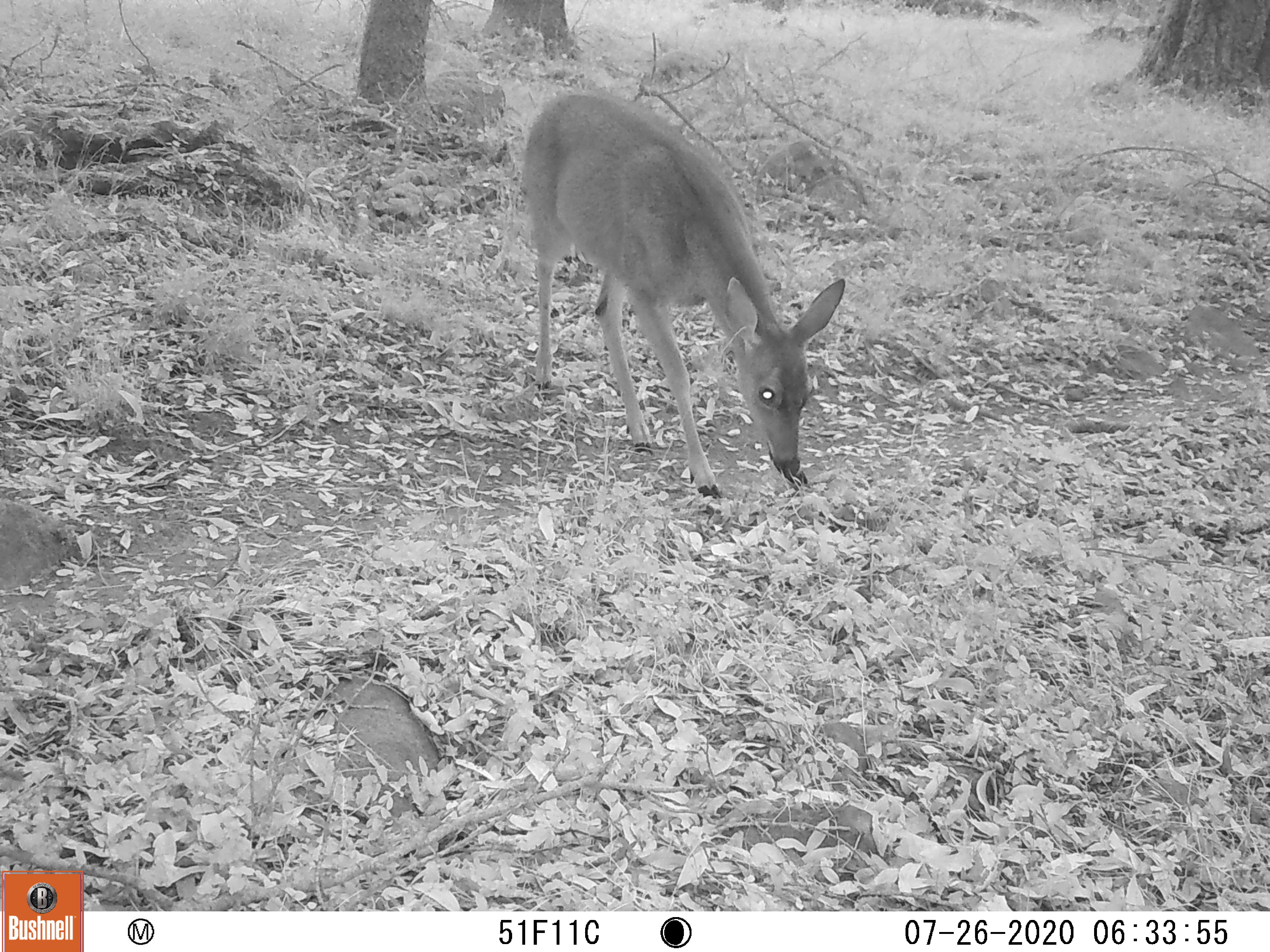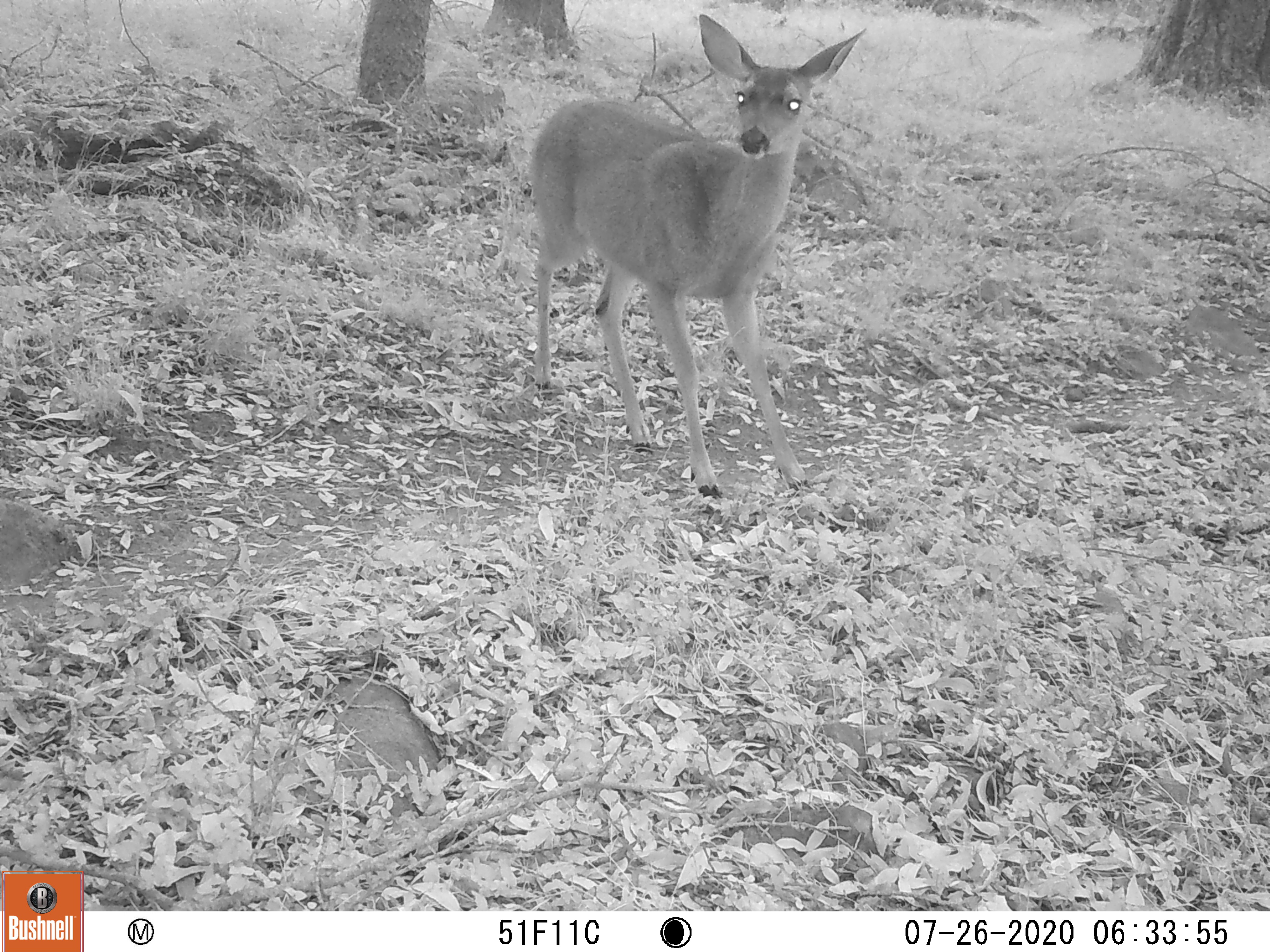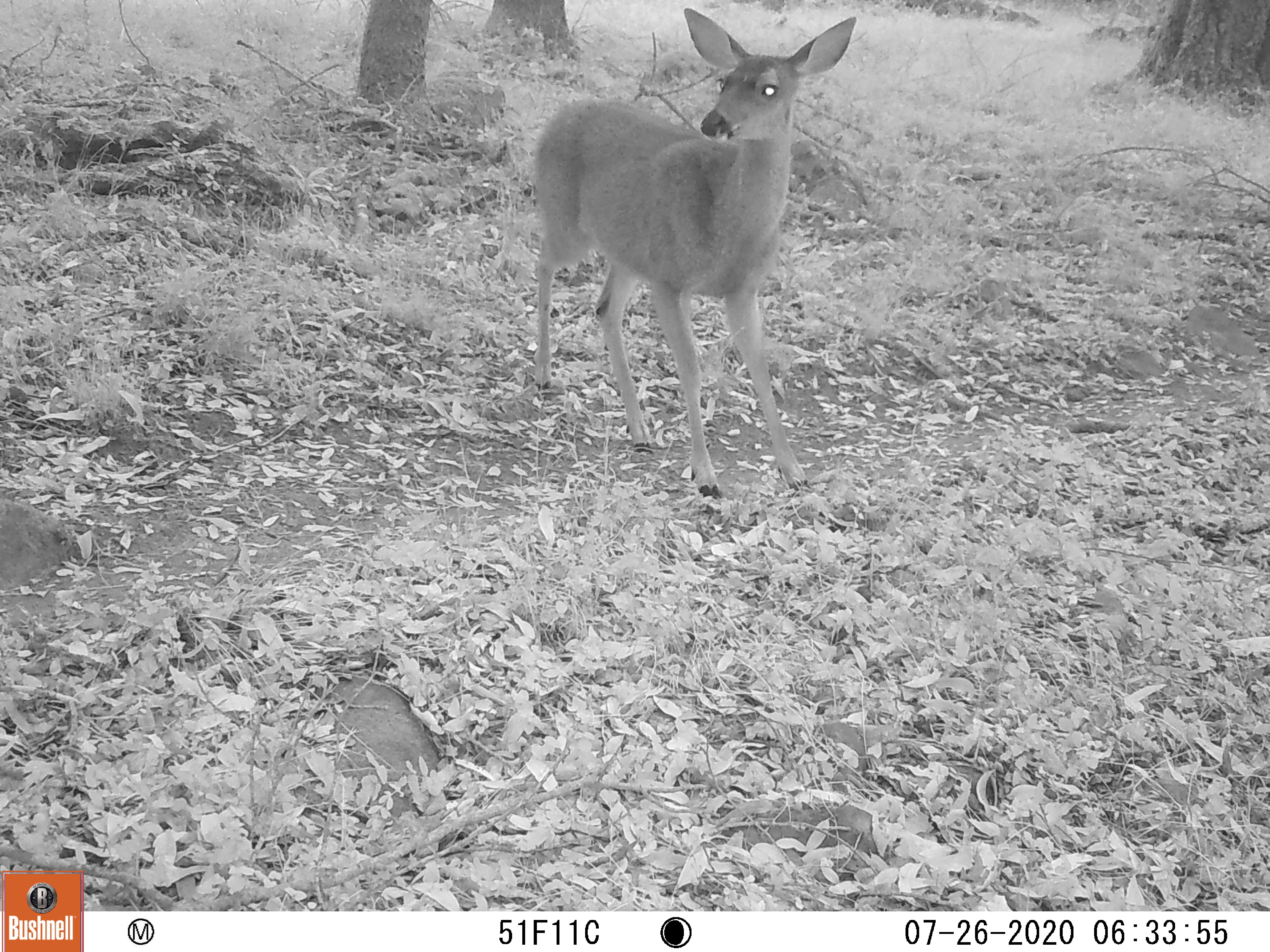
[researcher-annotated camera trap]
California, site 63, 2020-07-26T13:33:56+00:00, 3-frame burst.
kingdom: Animalia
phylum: Chordata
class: Mammalia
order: Artiodactyla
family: Cervidae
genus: Odocoileus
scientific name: Odocoileus hemionus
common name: mule deer